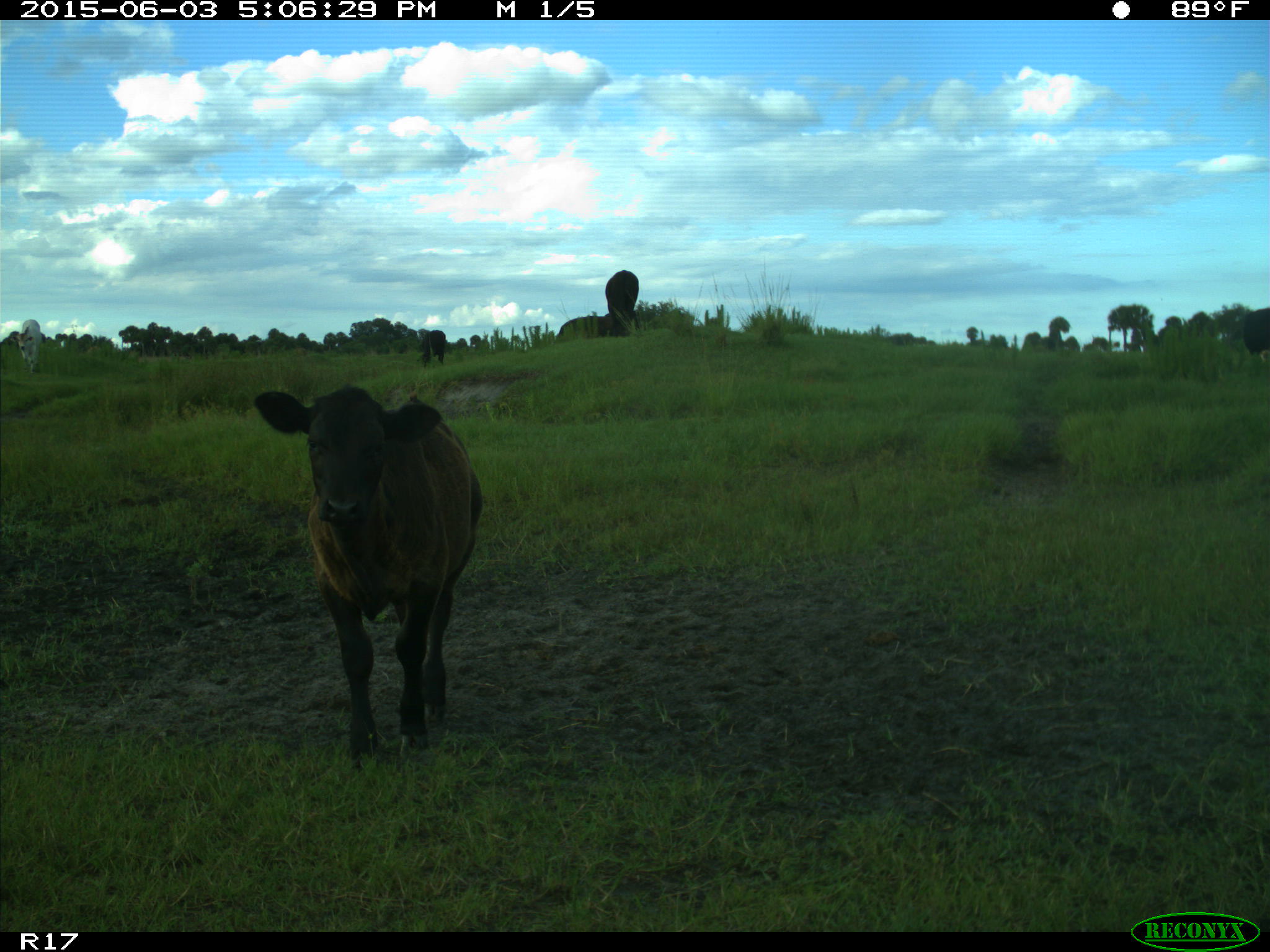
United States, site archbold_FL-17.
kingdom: Animalia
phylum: Chordata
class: Mammalia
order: Artiodactyla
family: Bovidae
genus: Bos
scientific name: Bos taurus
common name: domestic cow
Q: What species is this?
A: Bos taurus (domestic cow).